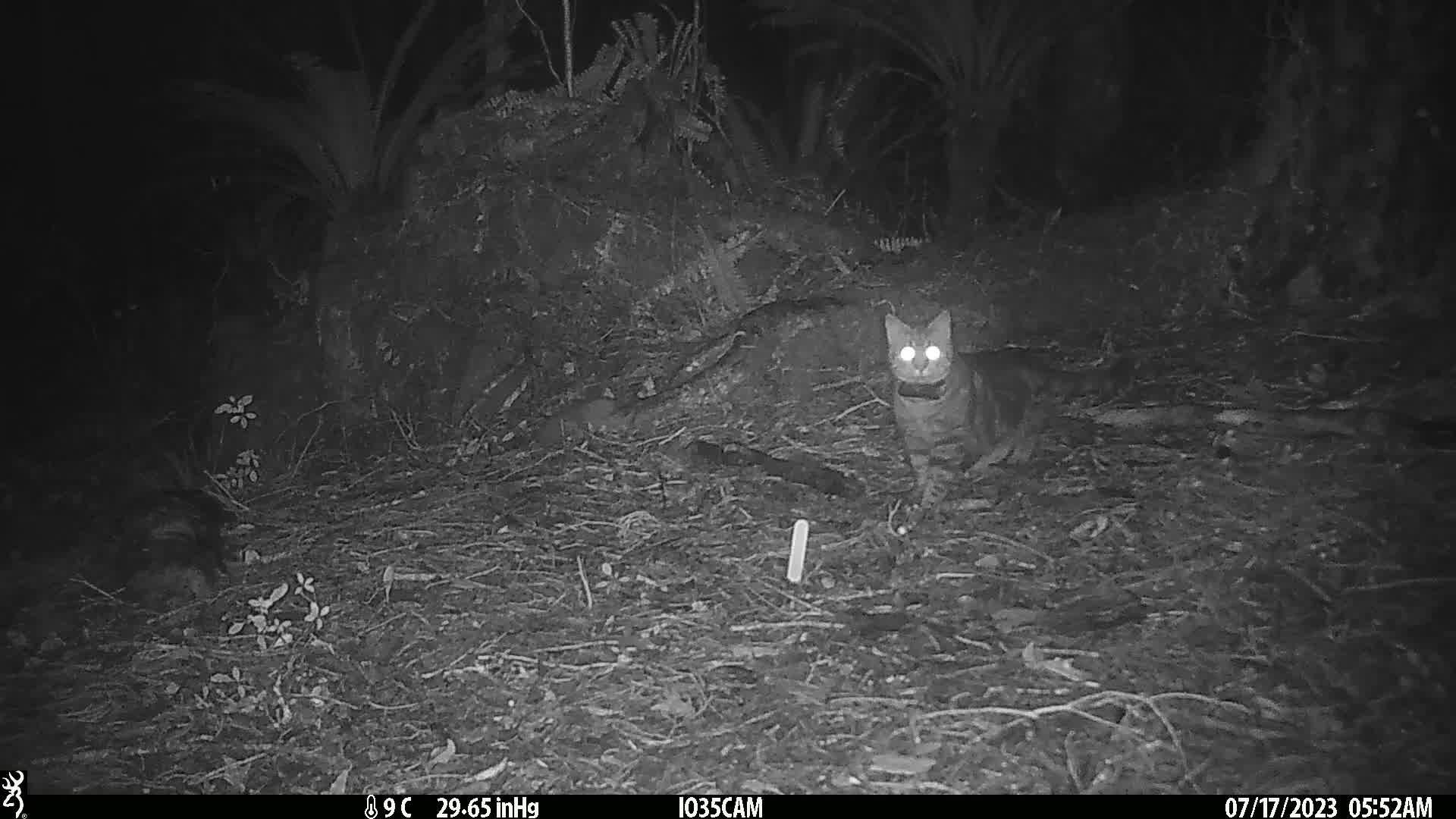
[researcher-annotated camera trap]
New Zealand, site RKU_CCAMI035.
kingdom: Animalia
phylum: Chordata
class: Mammalia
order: Carnivora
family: Felidae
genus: Felis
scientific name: Felis catus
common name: domestic cat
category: cat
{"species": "cat (domestic cat) (Felis catus)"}